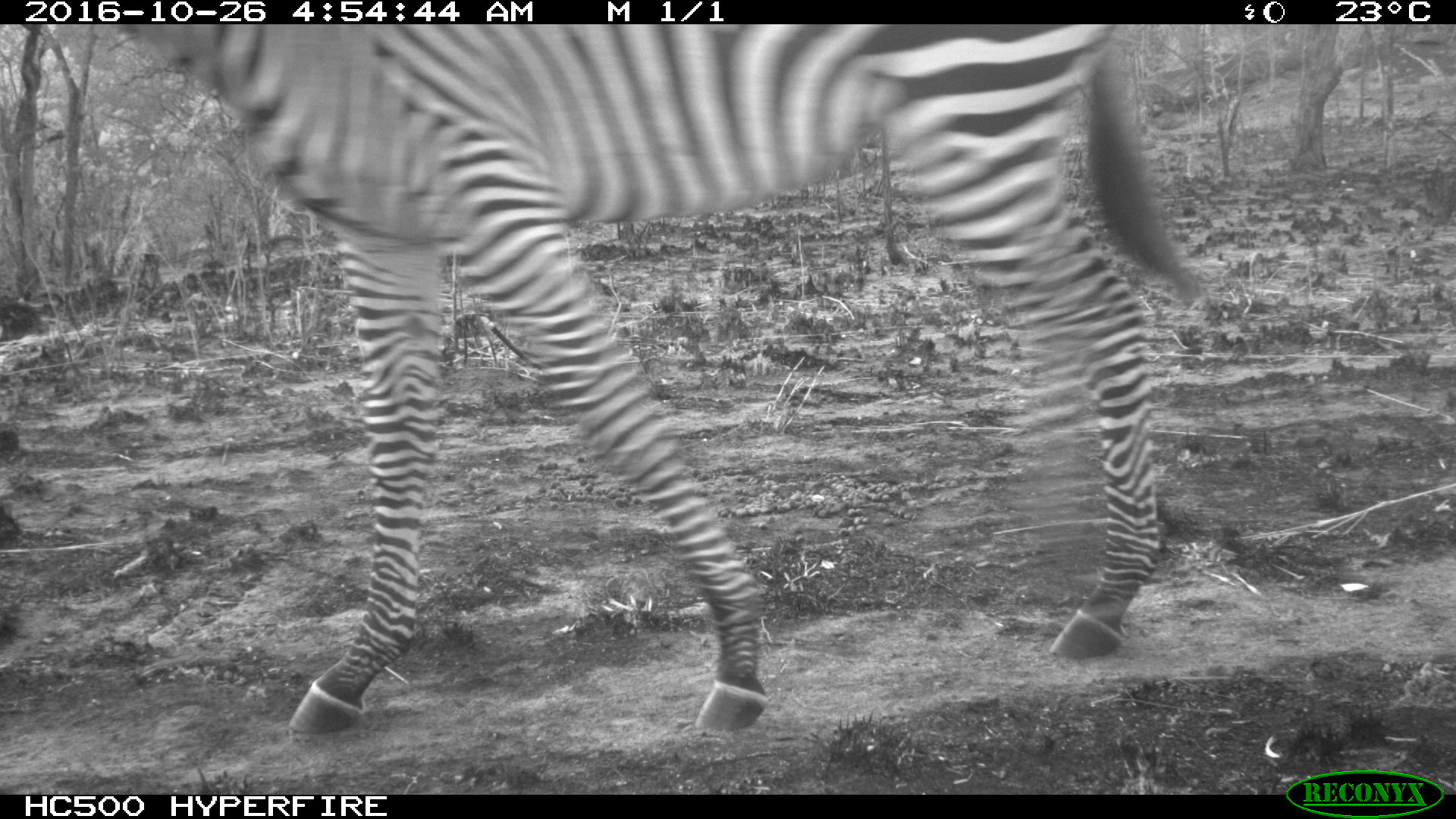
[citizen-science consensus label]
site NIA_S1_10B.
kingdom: Animalia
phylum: Chordata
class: Mammalia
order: Perissodactyla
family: Equidae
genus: Equus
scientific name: Equus quagga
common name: plains zebra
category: zebraplains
Zebraplains (plains zebra) (Equus quagga), count 1. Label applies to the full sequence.